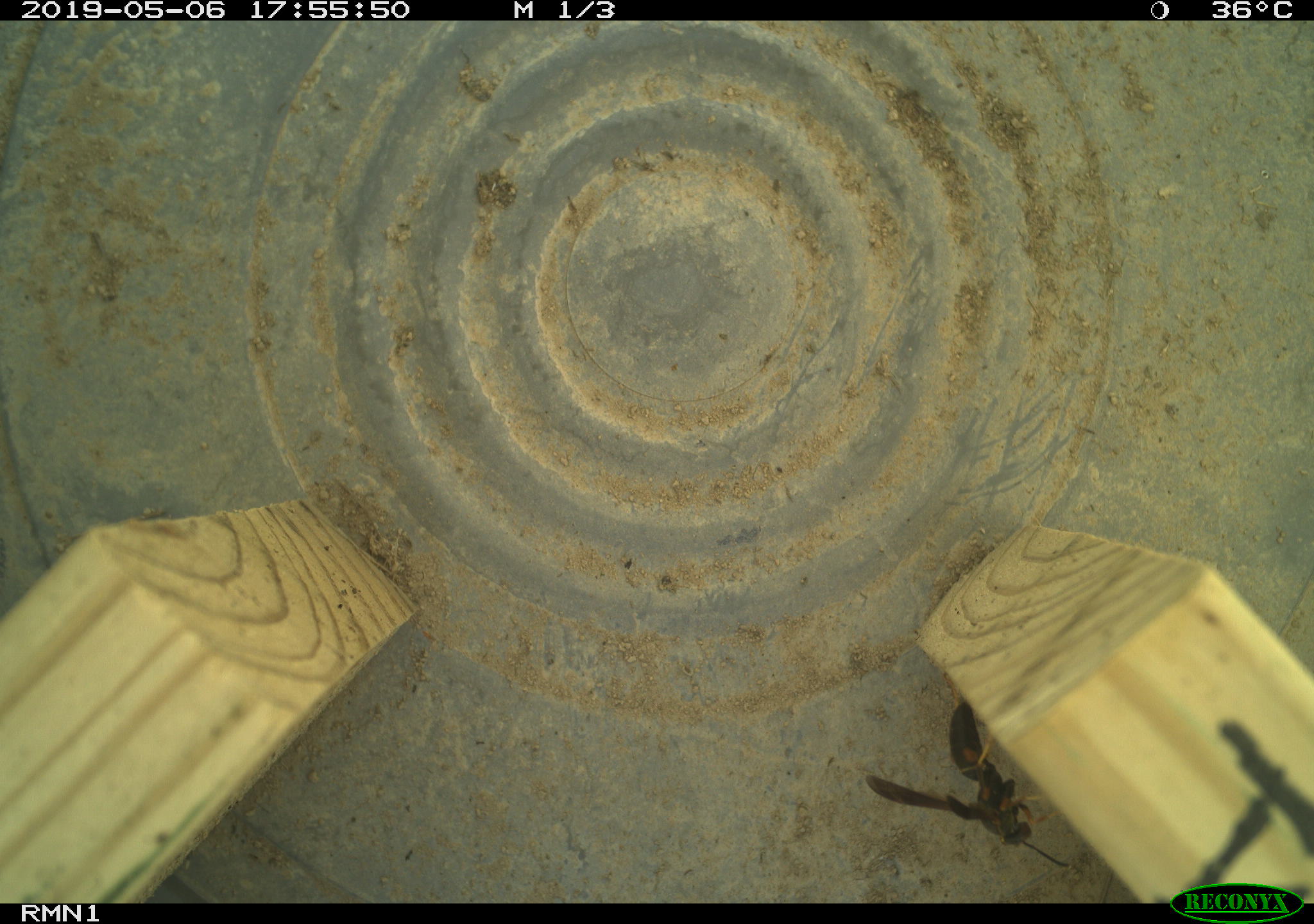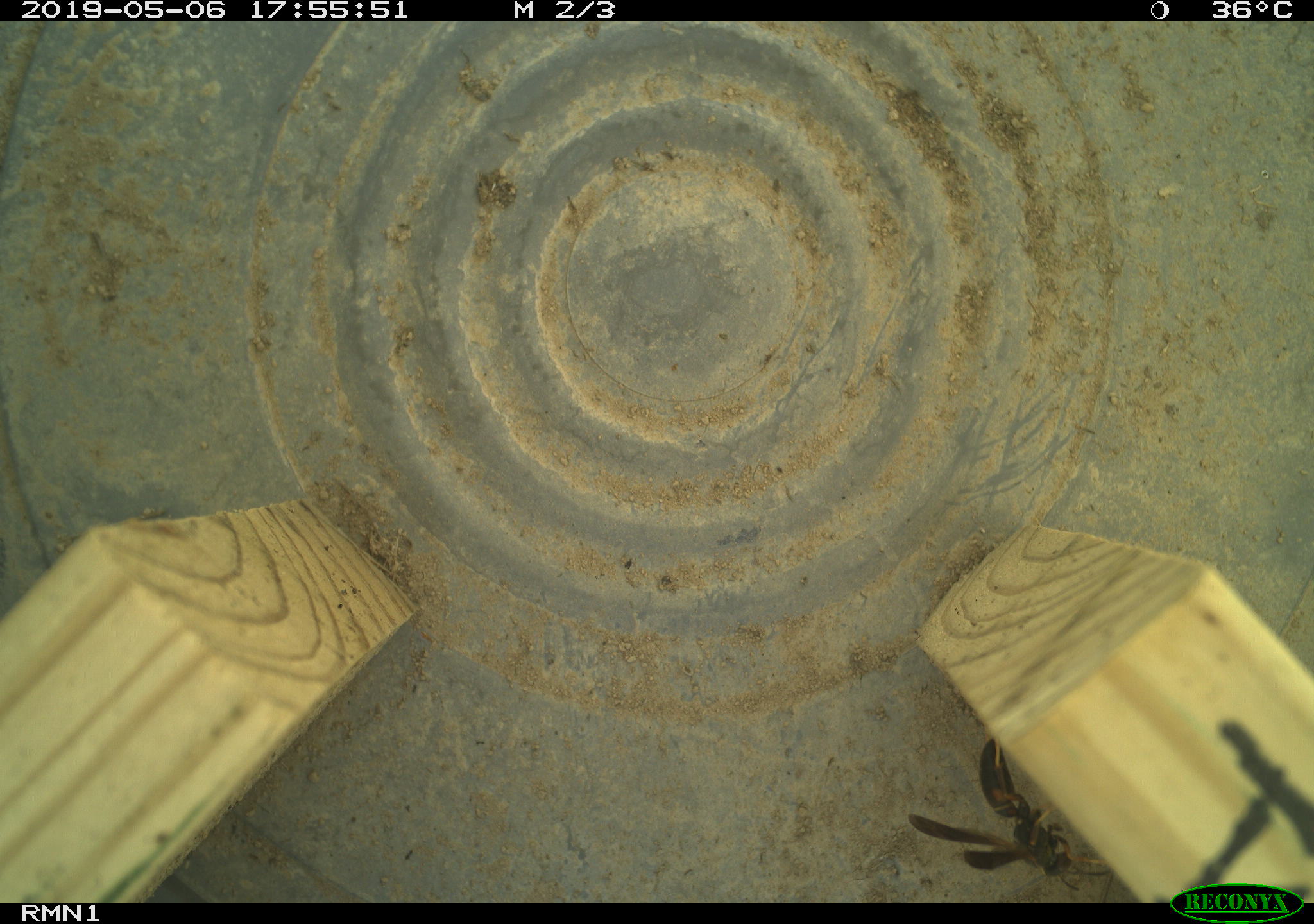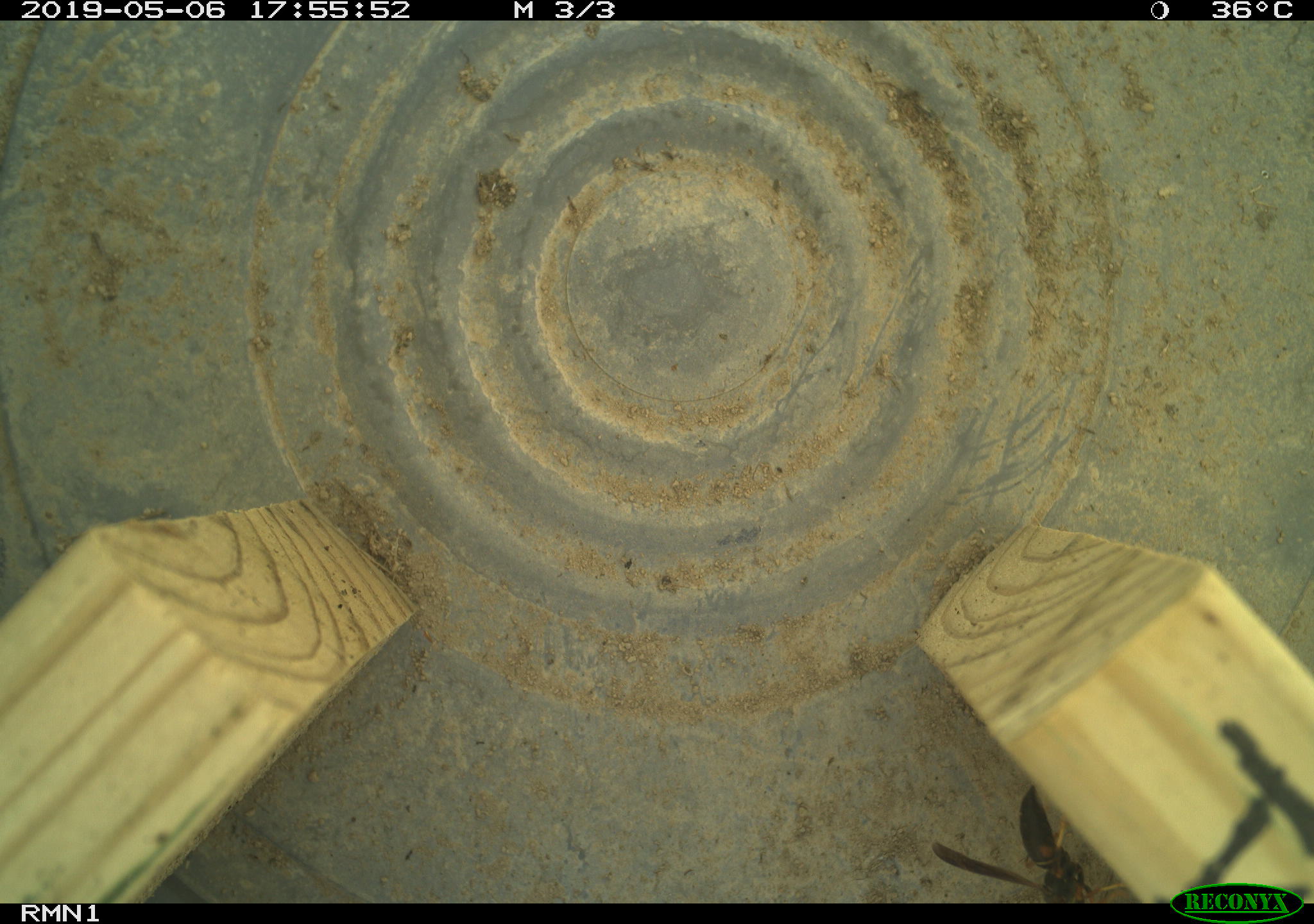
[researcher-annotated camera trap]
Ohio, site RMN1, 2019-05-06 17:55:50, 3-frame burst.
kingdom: Animalia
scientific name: Animalia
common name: animal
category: invertebrate